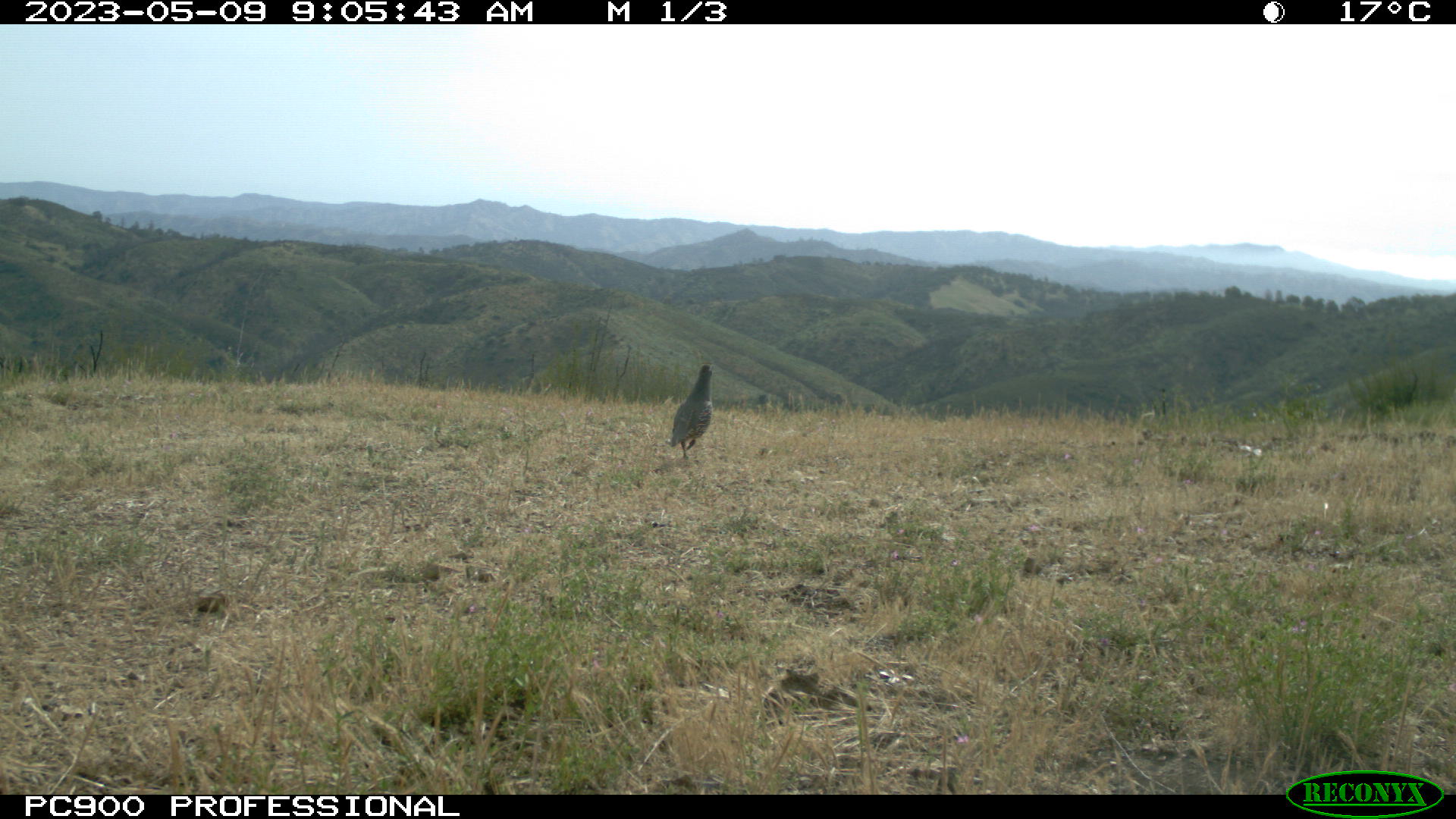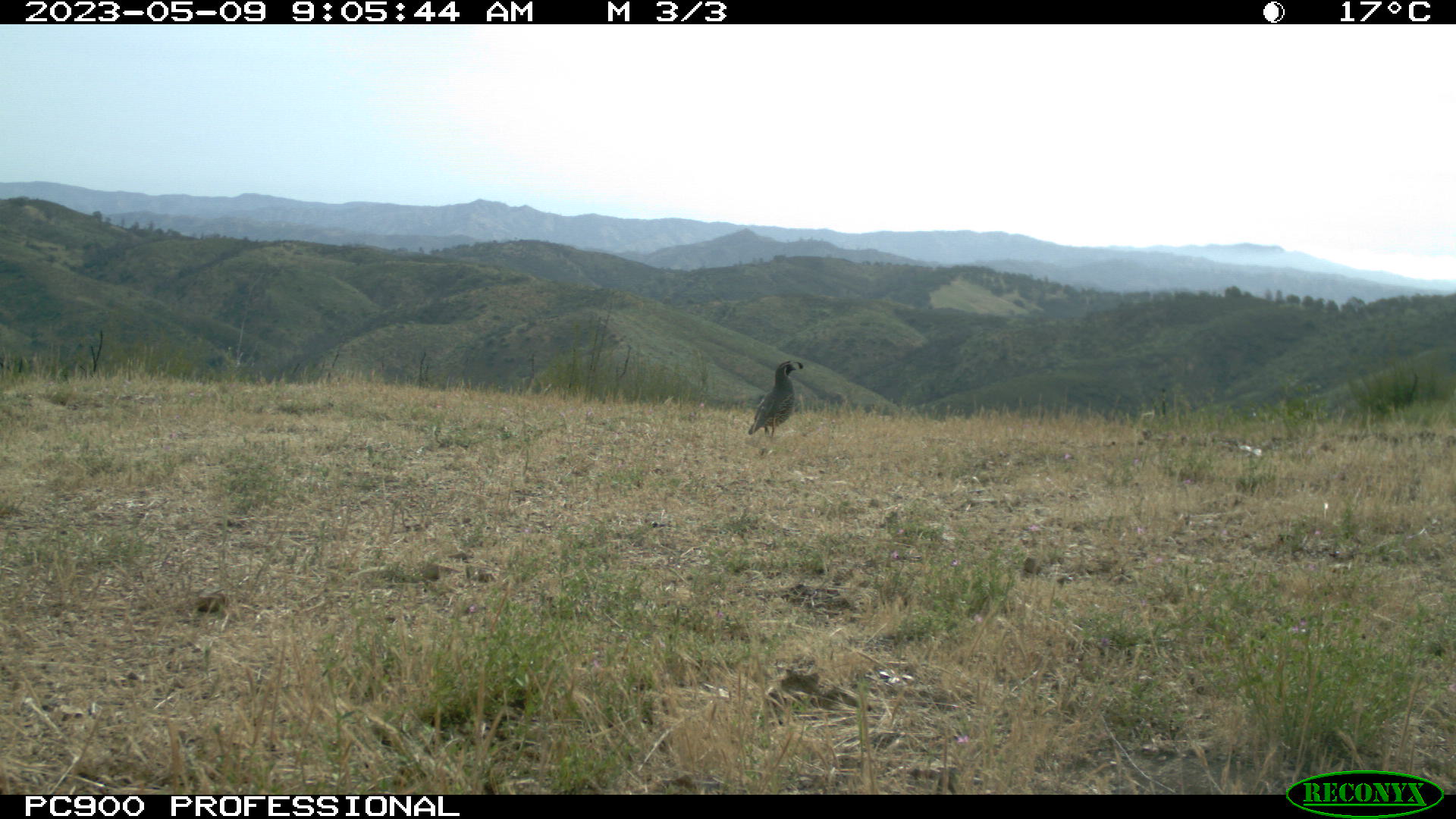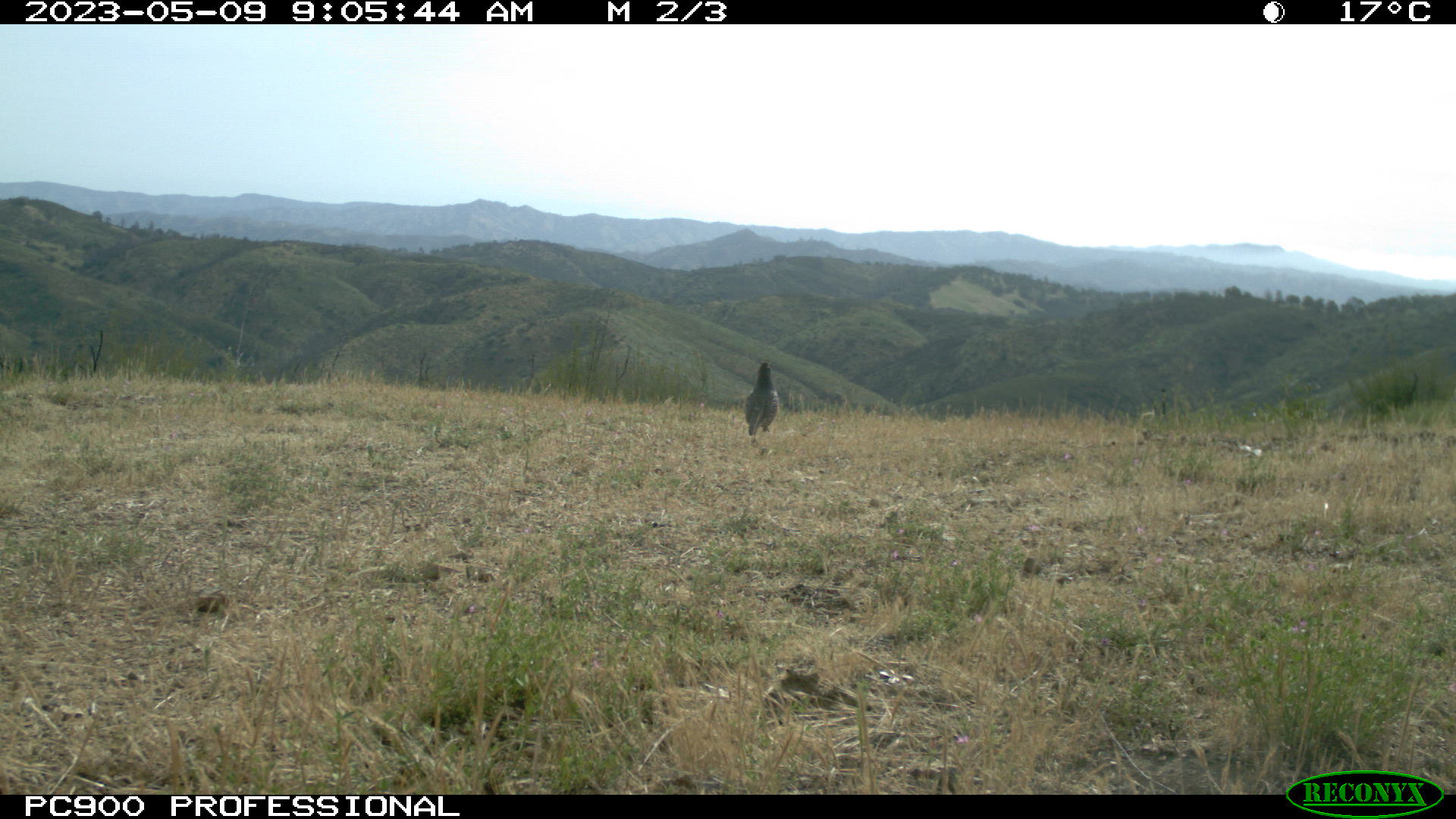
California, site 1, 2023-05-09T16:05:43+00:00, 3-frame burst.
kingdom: Animalia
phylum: Chordata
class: Aves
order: Passeriformes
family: Corvidae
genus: Corvus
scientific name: Corvus brachyrhynchos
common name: american crow